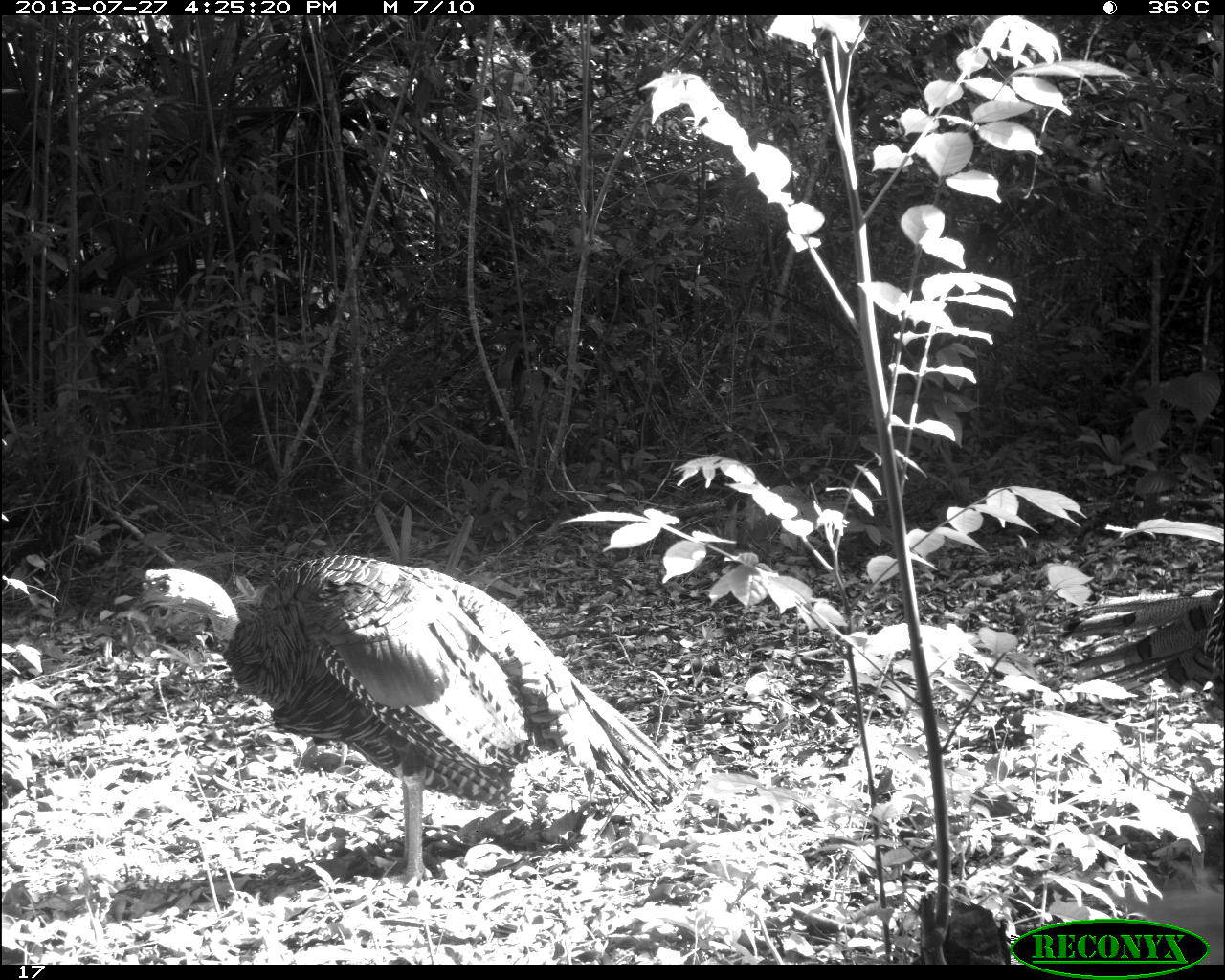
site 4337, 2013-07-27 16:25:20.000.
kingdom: Animalia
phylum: Chordata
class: Aves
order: Galliformes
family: Phasianidae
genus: Meleagris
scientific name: Meleagris ocellata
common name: ocellated turkey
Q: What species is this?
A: Meleagris ocellata (ocellated turkey).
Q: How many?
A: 2.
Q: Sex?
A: Male.